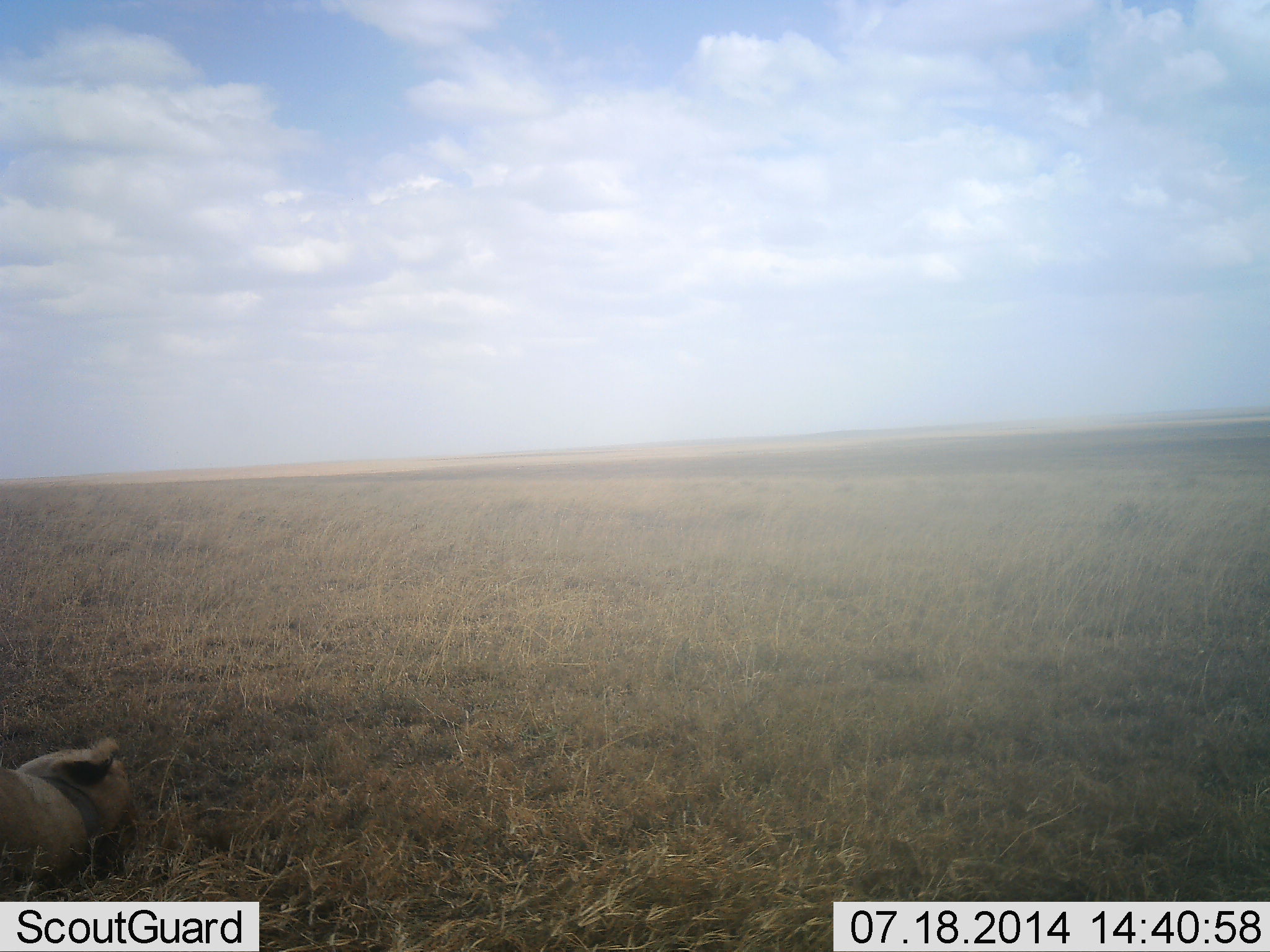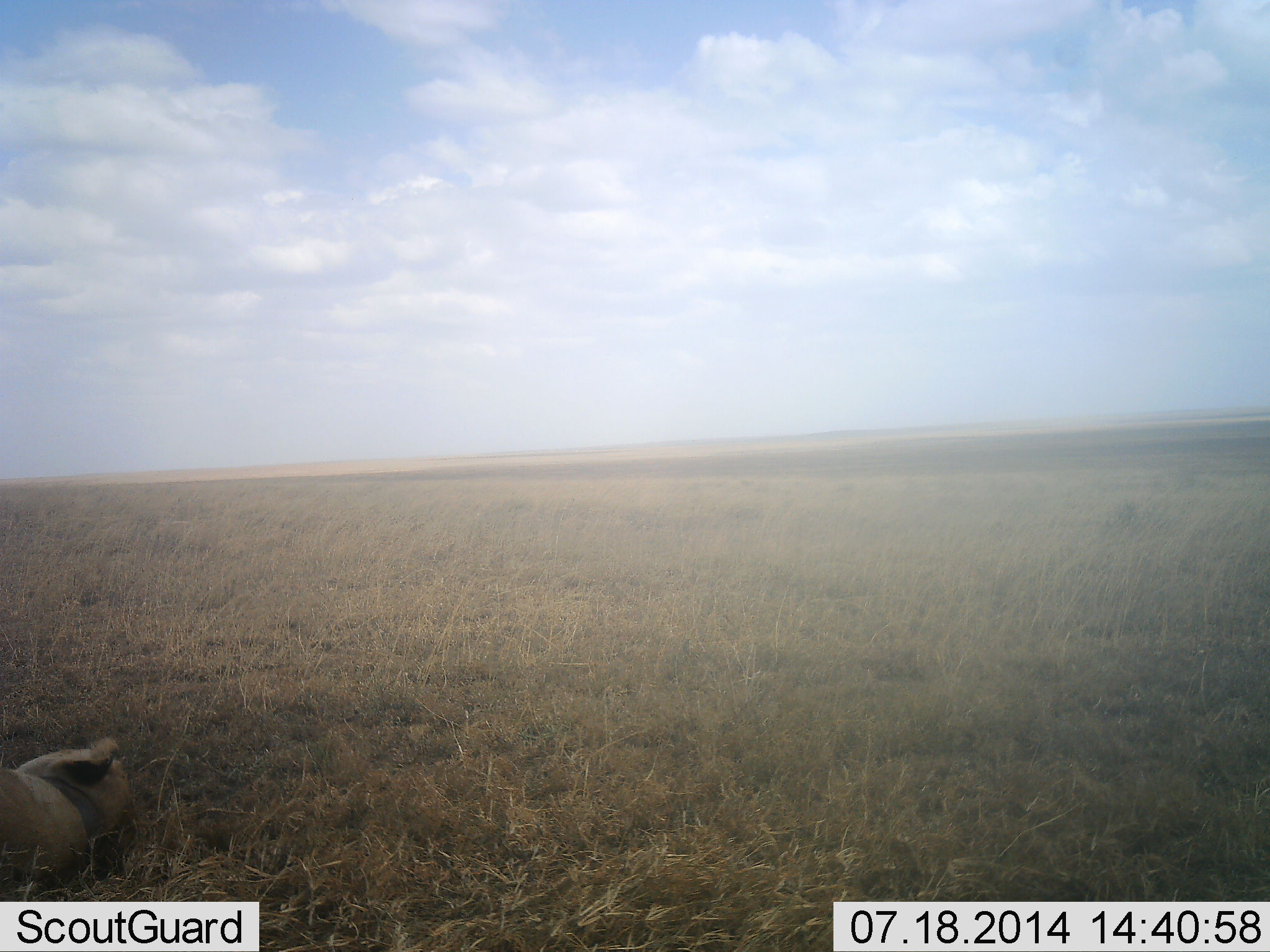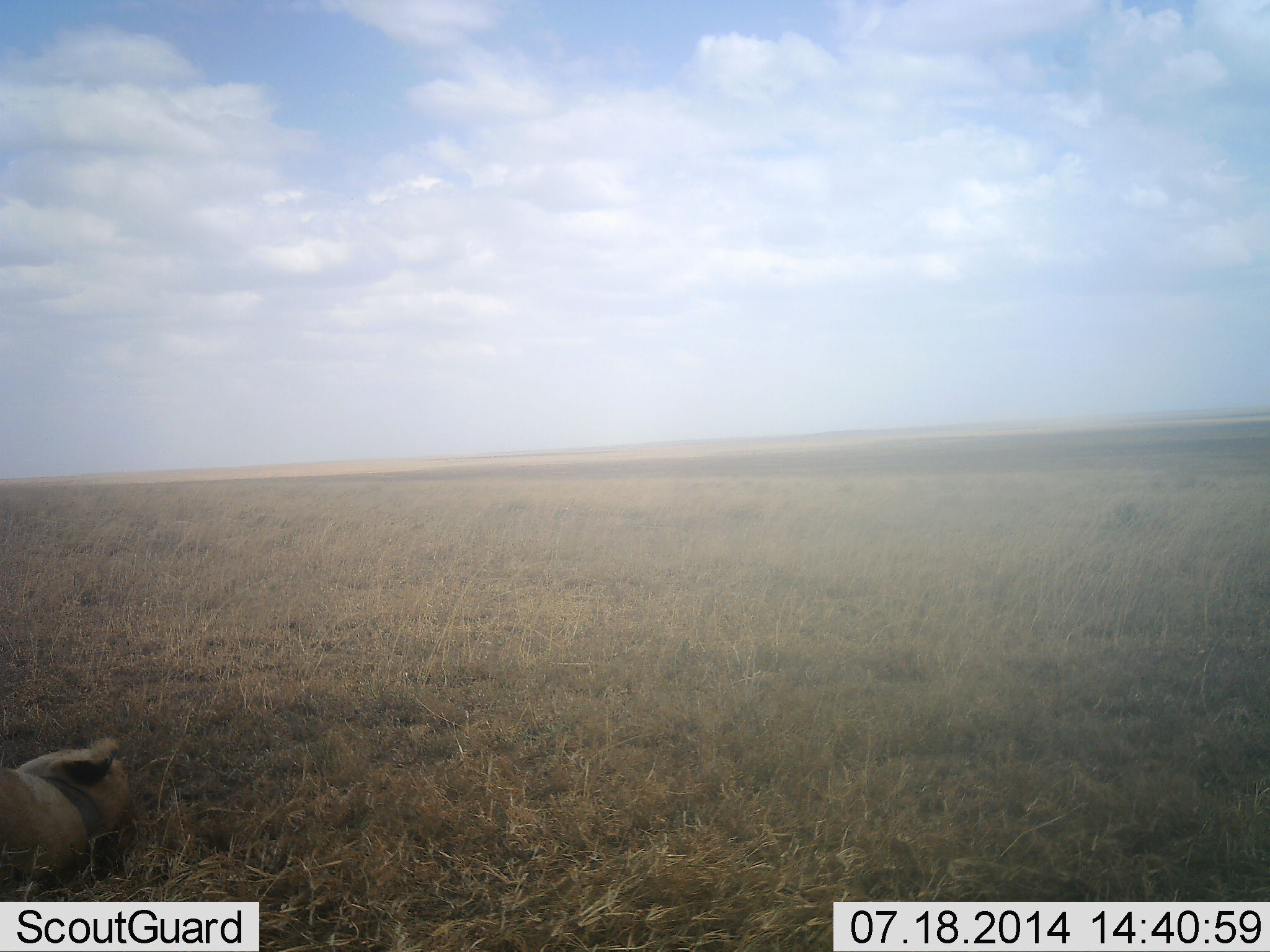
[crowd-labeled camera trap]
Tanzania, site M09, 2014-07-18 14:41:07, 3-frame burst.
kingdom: Animalia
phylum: Chordata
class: Mammalia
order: Carnivora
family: Felidae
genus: Panthera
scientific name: Panthera leo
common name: lion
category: lionfemale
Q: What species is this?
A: Lionfemale (lion) (Panthera leo).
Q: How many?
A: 1.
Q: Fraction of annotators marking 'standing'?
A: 0%.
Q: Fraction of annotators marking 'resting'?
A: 100%.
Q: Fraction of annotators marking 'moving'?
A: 0%.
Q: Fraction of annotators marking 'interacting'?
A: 0%.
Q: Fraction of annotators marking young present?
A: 0%.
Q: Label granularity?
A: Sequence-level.